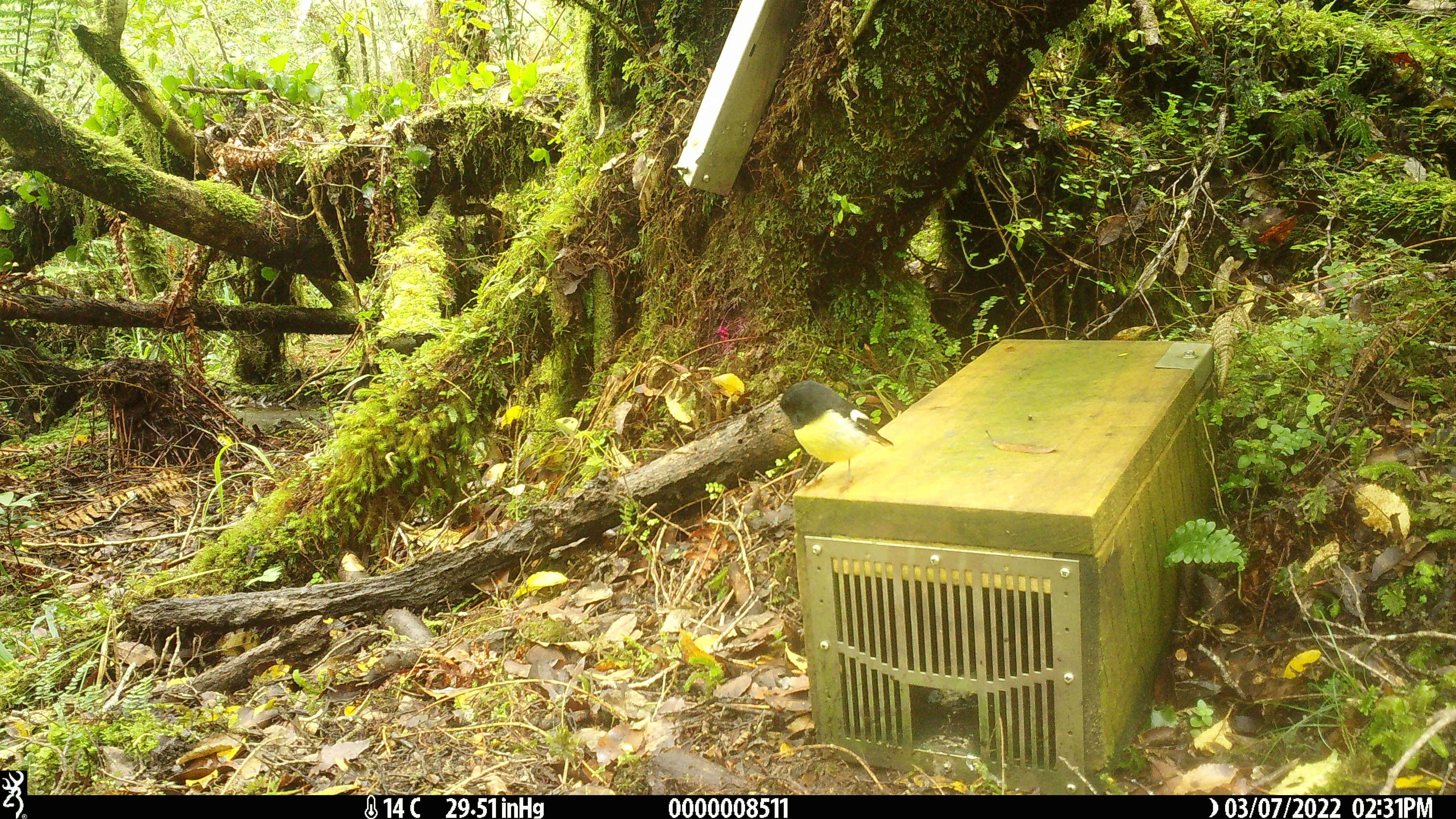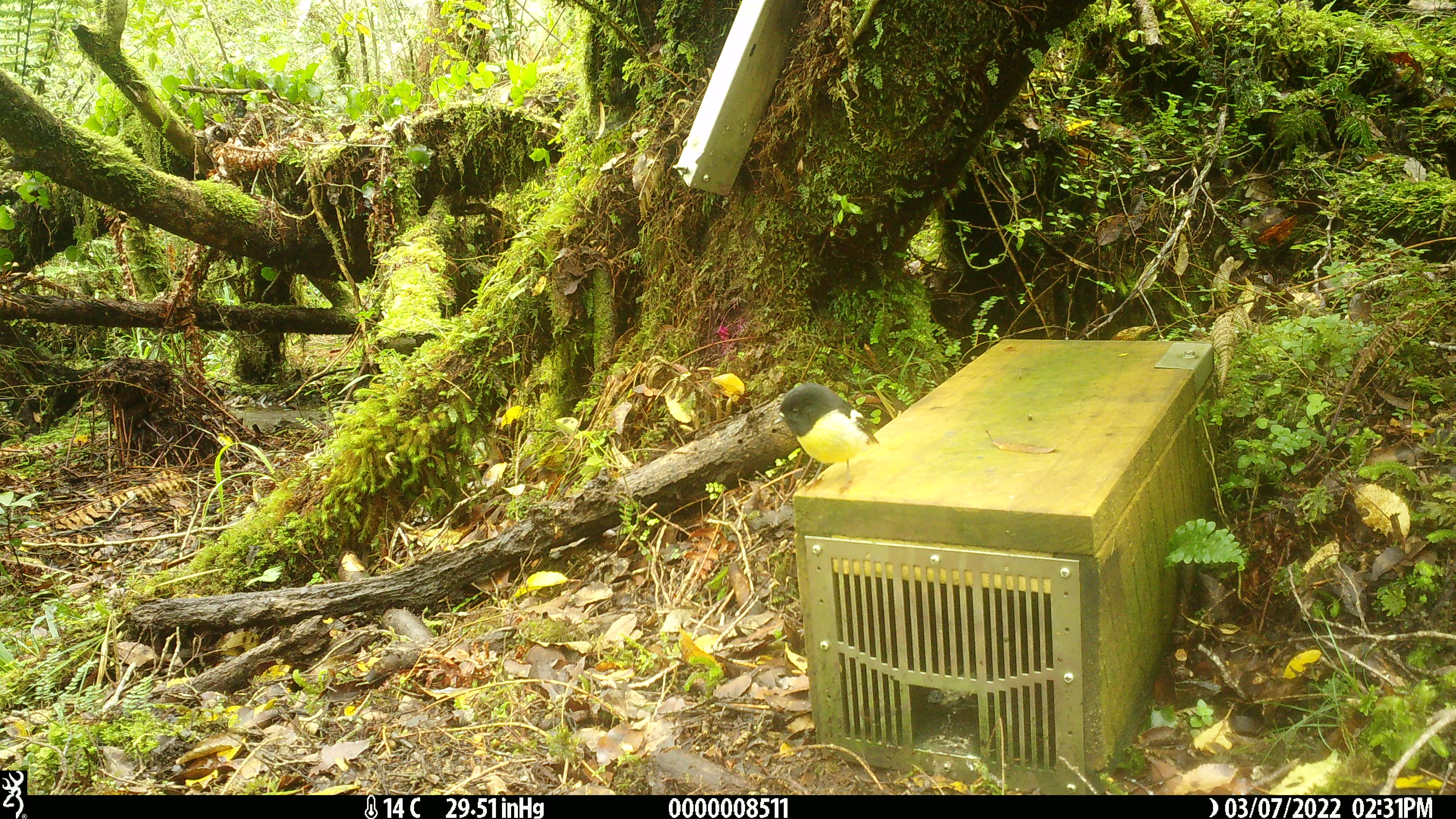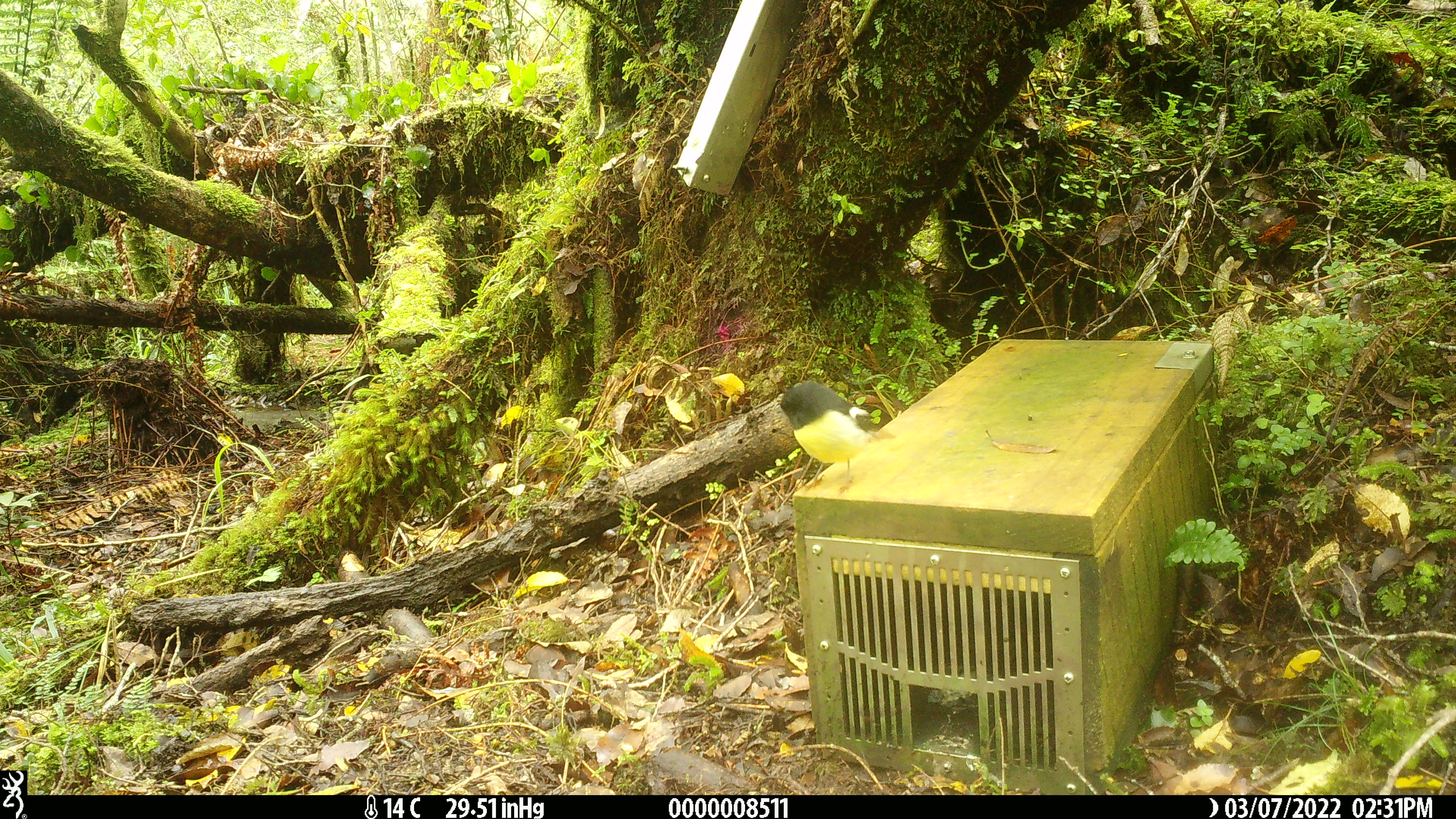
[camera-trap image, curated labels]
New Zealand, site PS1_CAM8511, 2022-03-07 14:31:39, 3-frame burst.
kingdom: Animalia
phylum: Chordata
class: Aves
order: Passeriformes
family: Petroicidae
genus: Petroica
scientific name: Petroica macrocephala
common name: tomtit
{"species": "tomtit (Petroica macrocephala)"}